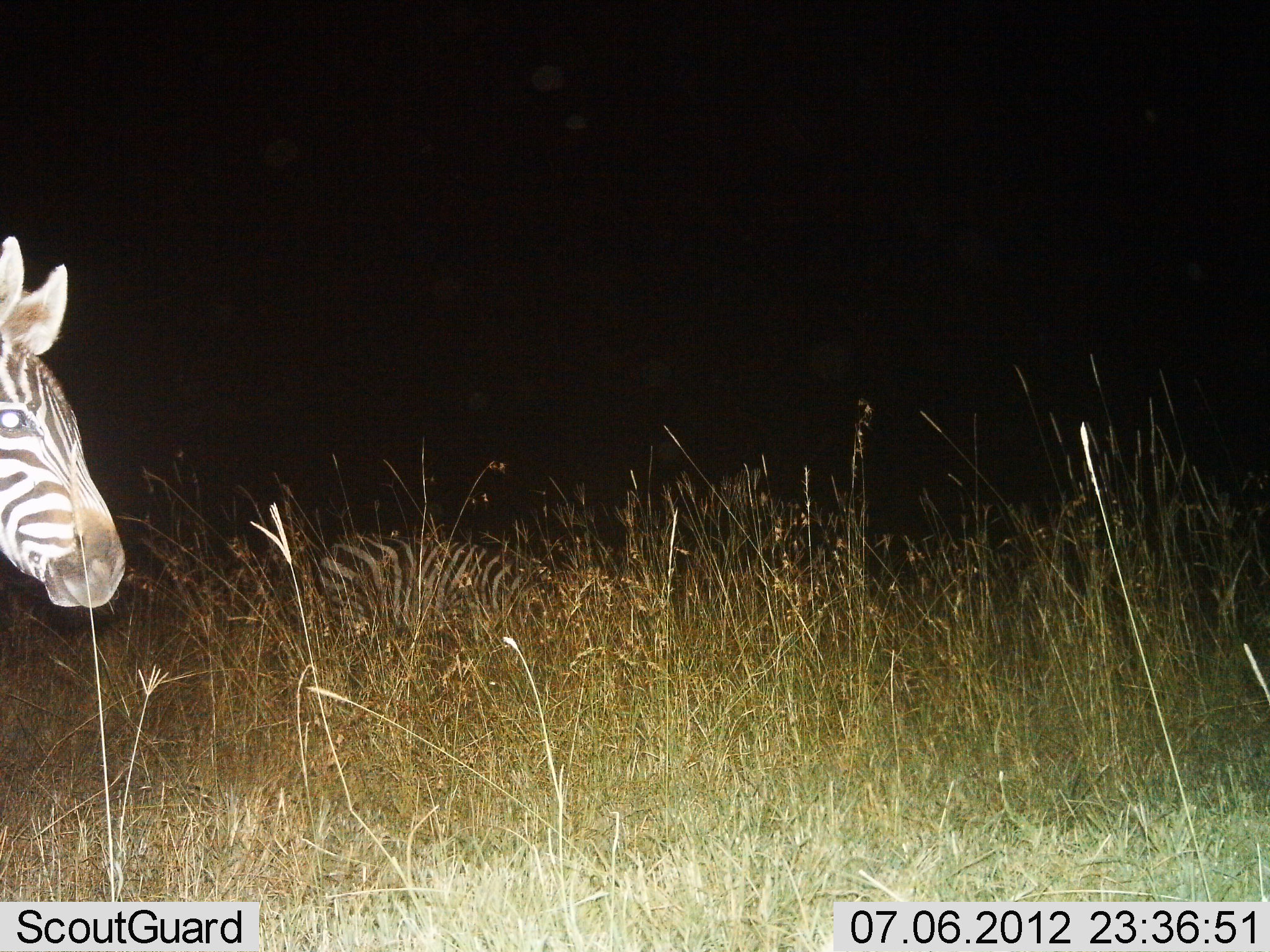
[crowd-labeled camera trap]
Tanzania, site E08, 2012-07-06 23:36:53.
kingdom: Animalia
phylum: Chordata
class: Mammalia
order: Perissodactyla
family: Equidae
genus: Equus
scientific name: Equus quagga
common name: plains zebra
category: zebra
Zebra (plains zebra) (Equus quagga), count 2. Behavior (volunteer vote fractions): standing 70%, resting 20%, moving 20%, interacting 0%. Young present (vote fraction): 0%. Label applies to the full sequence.